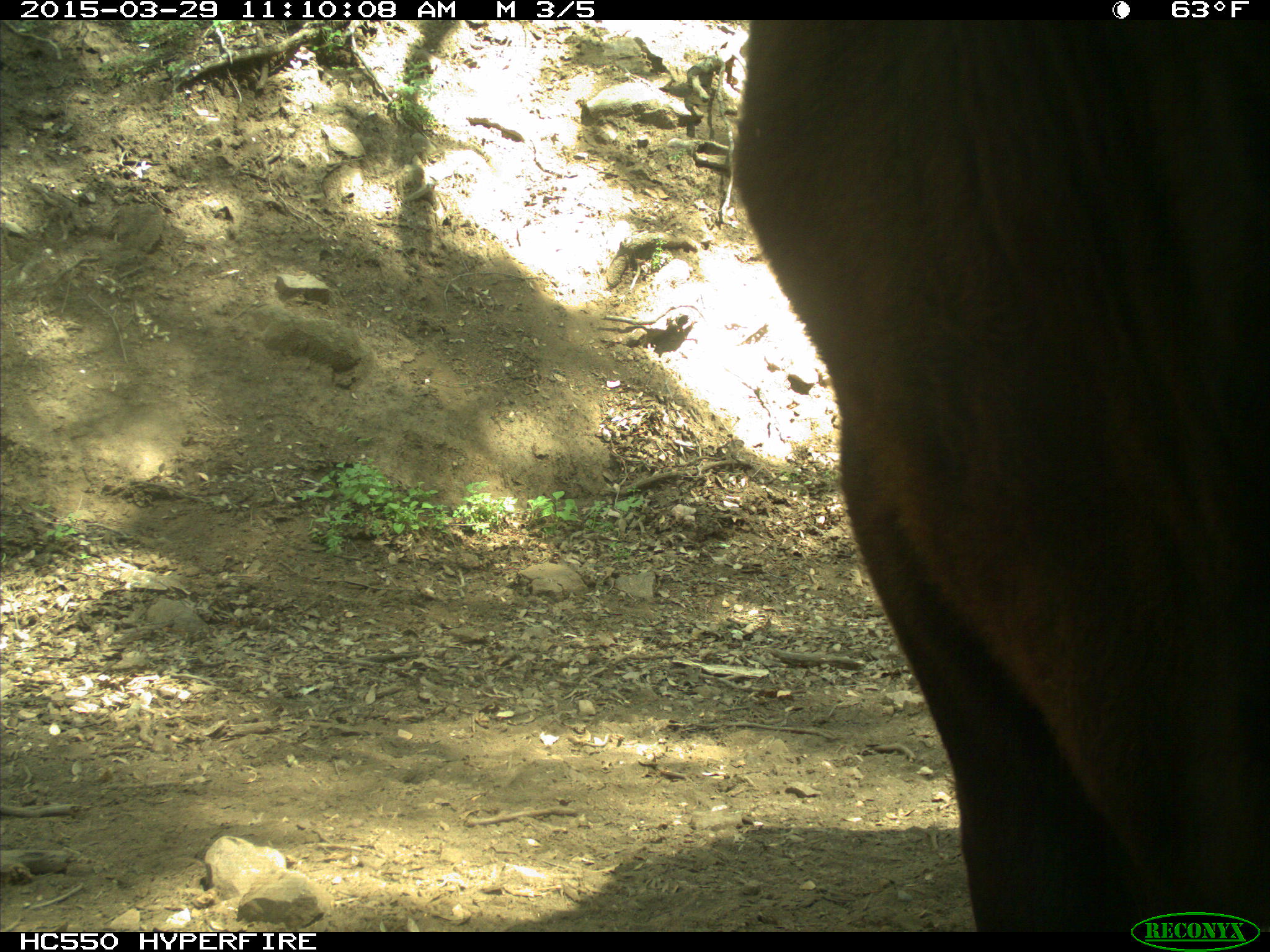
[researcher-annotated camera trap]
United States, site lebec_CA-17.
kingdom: Animalia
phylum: Chordata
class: Mammalia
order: Artiodactyla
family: Bovidae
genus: Bos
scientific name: Bos taurus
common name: domestic cow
Bos taurus (domestic cow).